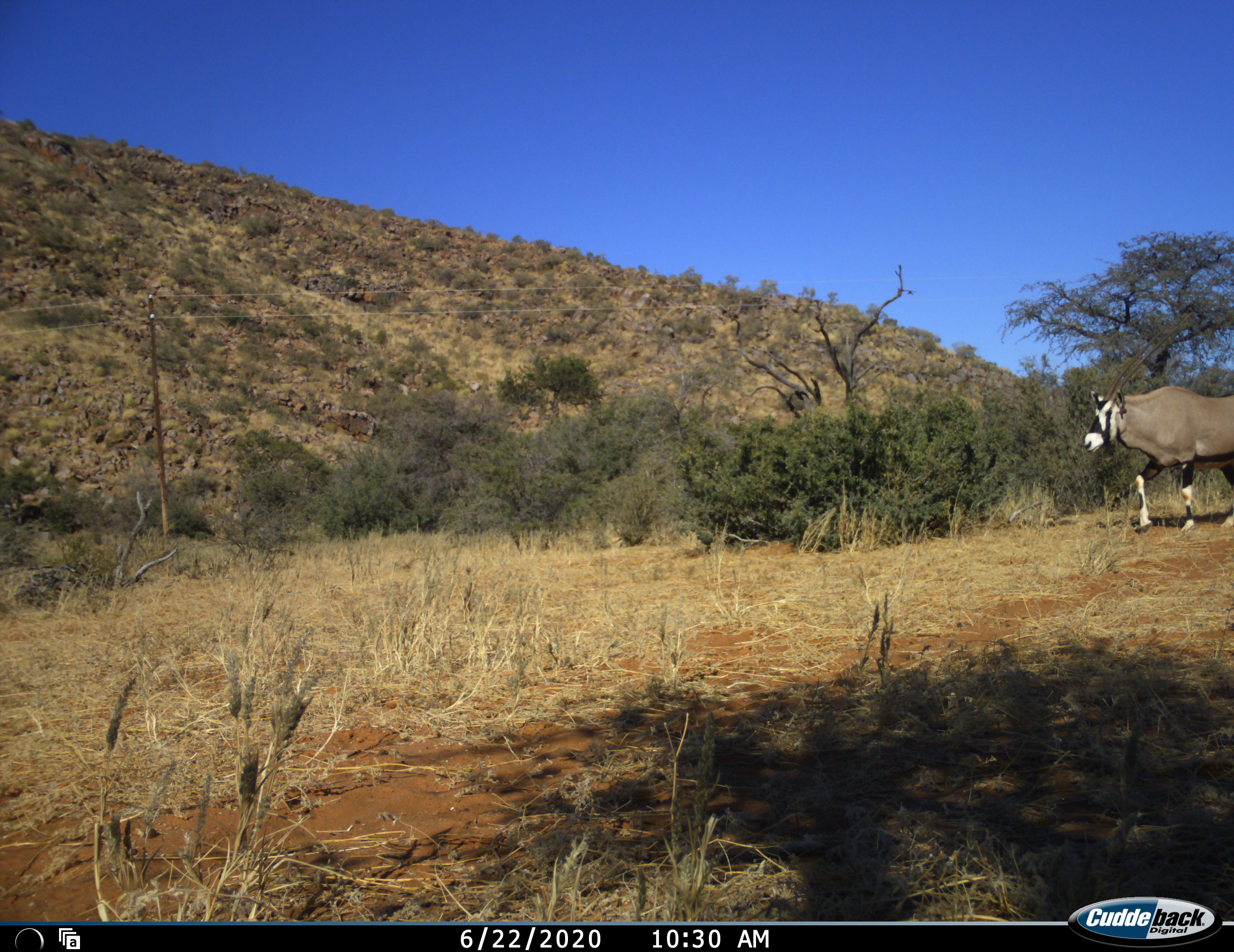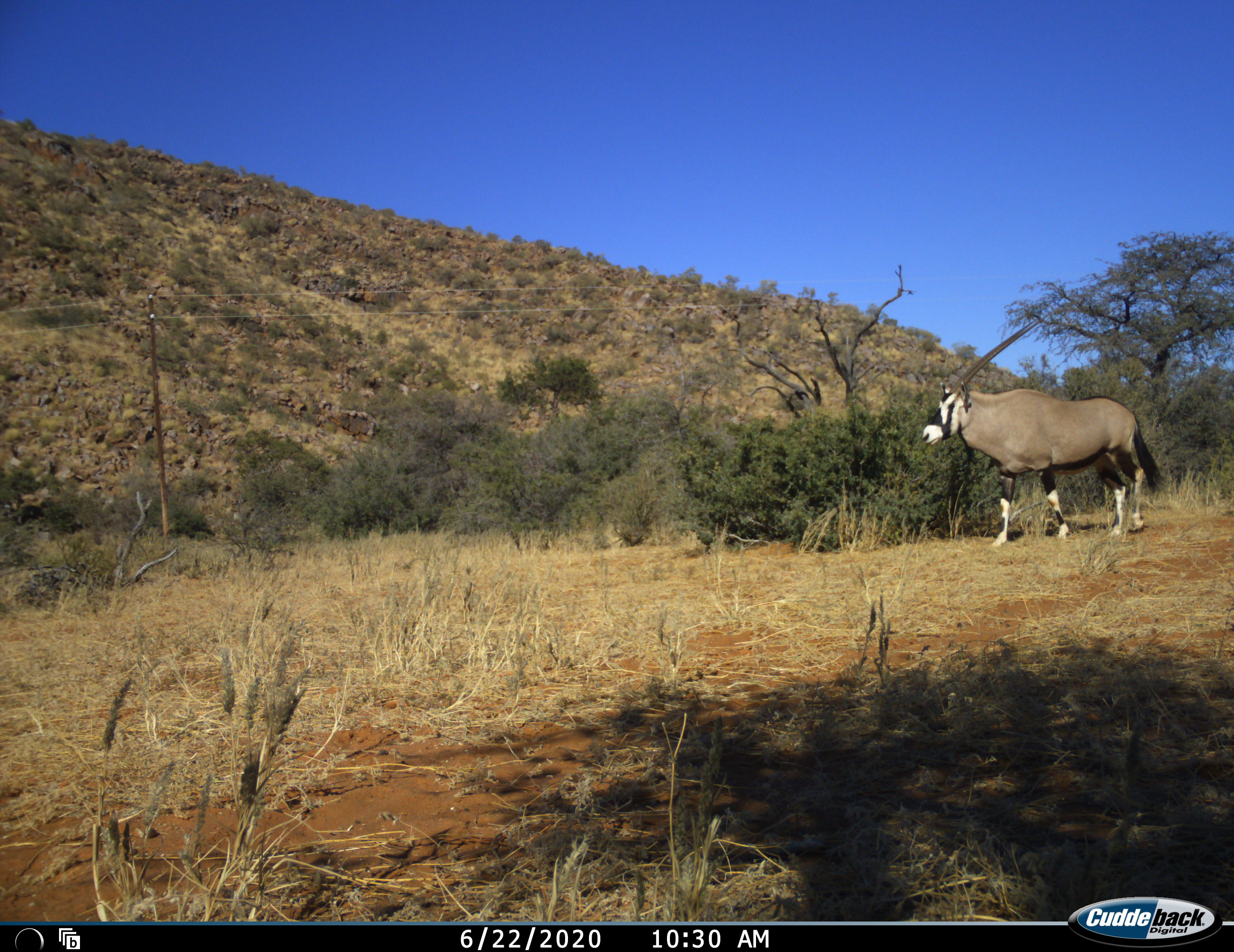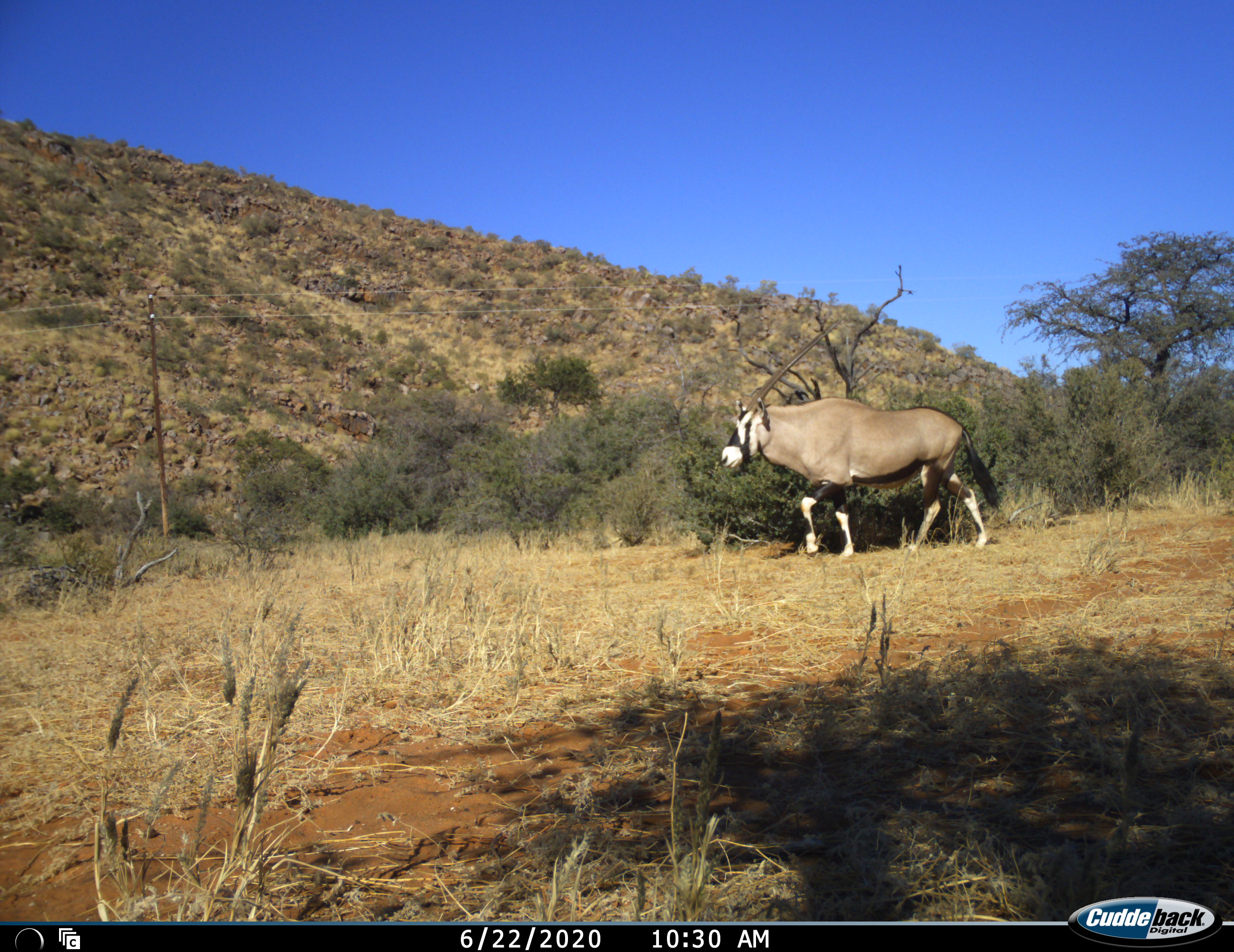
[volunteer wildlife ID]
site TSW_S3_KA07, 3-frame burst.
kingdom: Animalia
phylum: Chordata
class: Mammalia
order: Artiodactyla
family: Bovidae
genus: Oryx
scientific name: Oryx gazella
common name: gemsbok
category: oryx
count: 1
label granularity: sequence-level